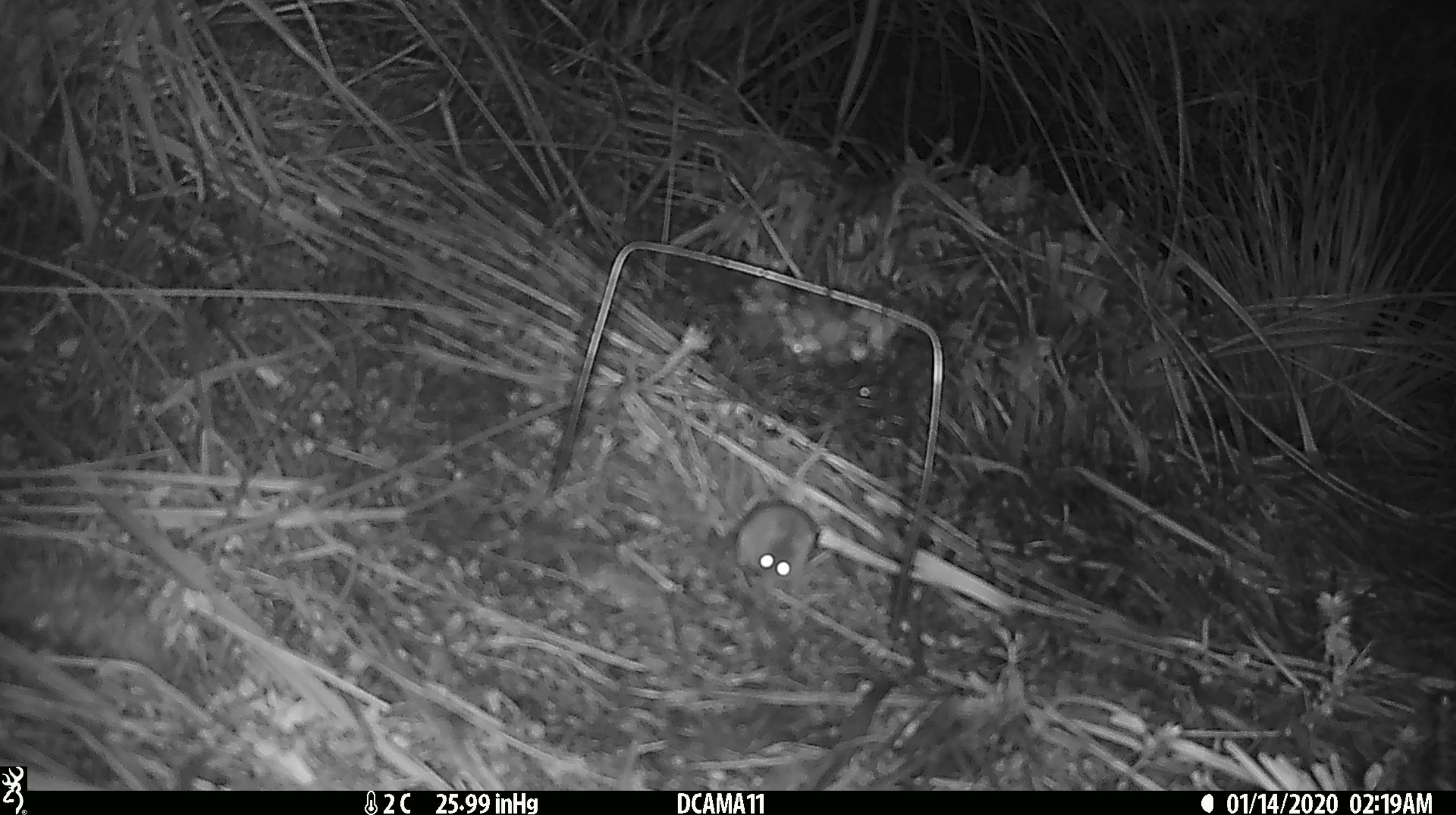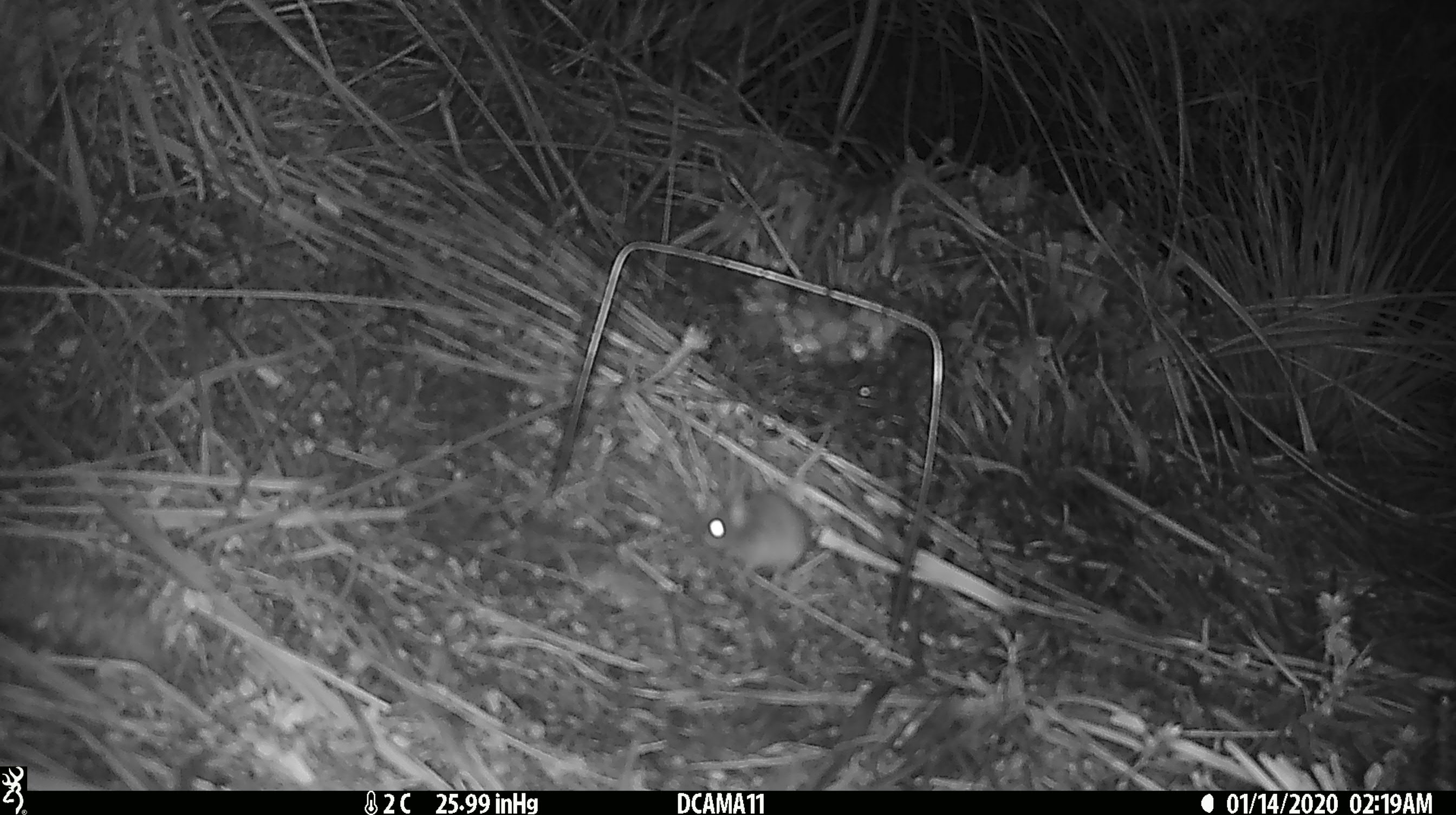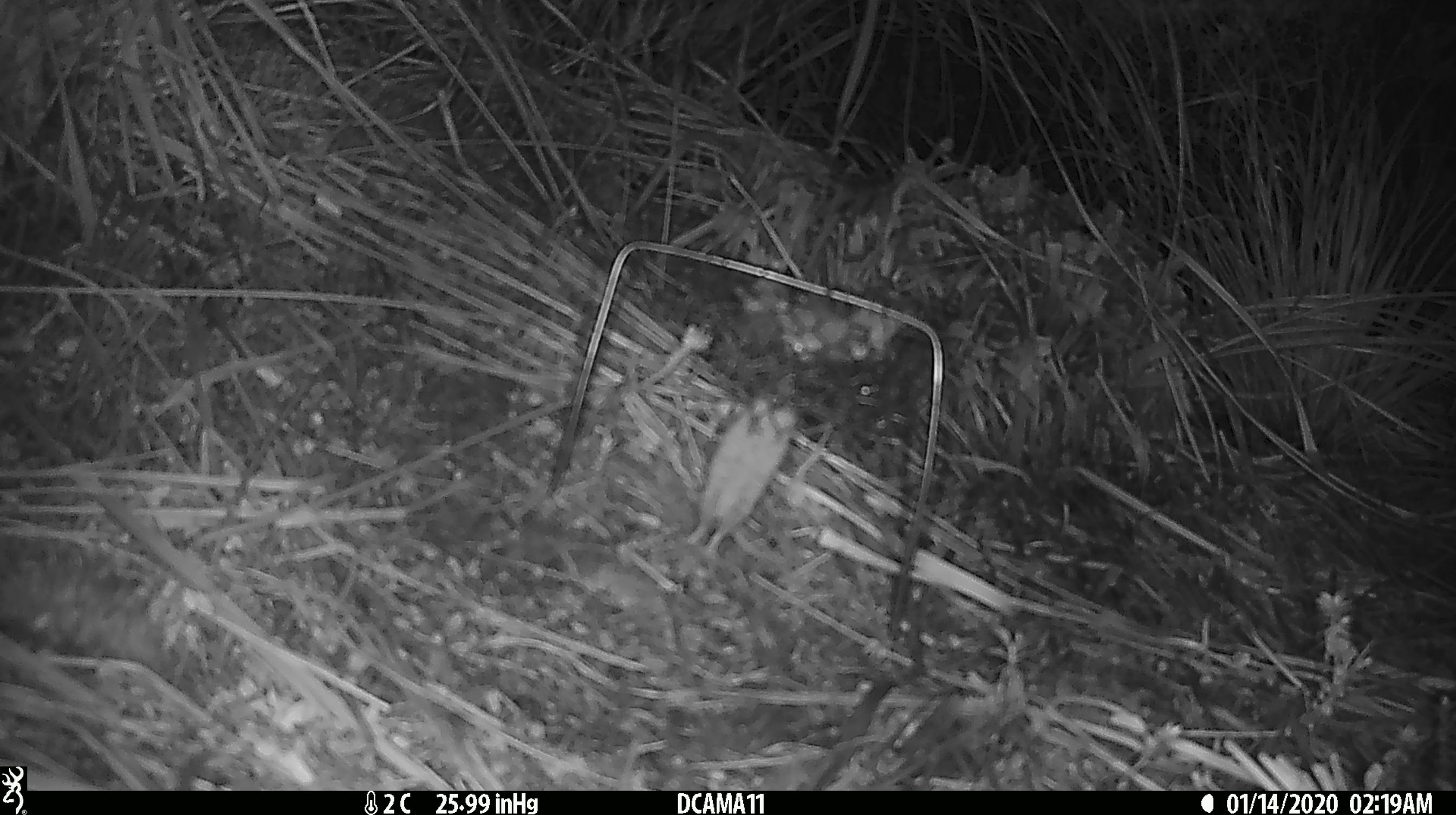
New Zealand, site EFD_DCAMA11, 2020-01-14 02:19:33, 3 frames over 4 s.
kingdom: Animalia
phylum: Chordata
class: Mammalia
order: Rodentia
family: Muridae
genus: Mus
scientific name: Mus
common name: mouse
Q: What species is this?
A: Mouse (Mus).